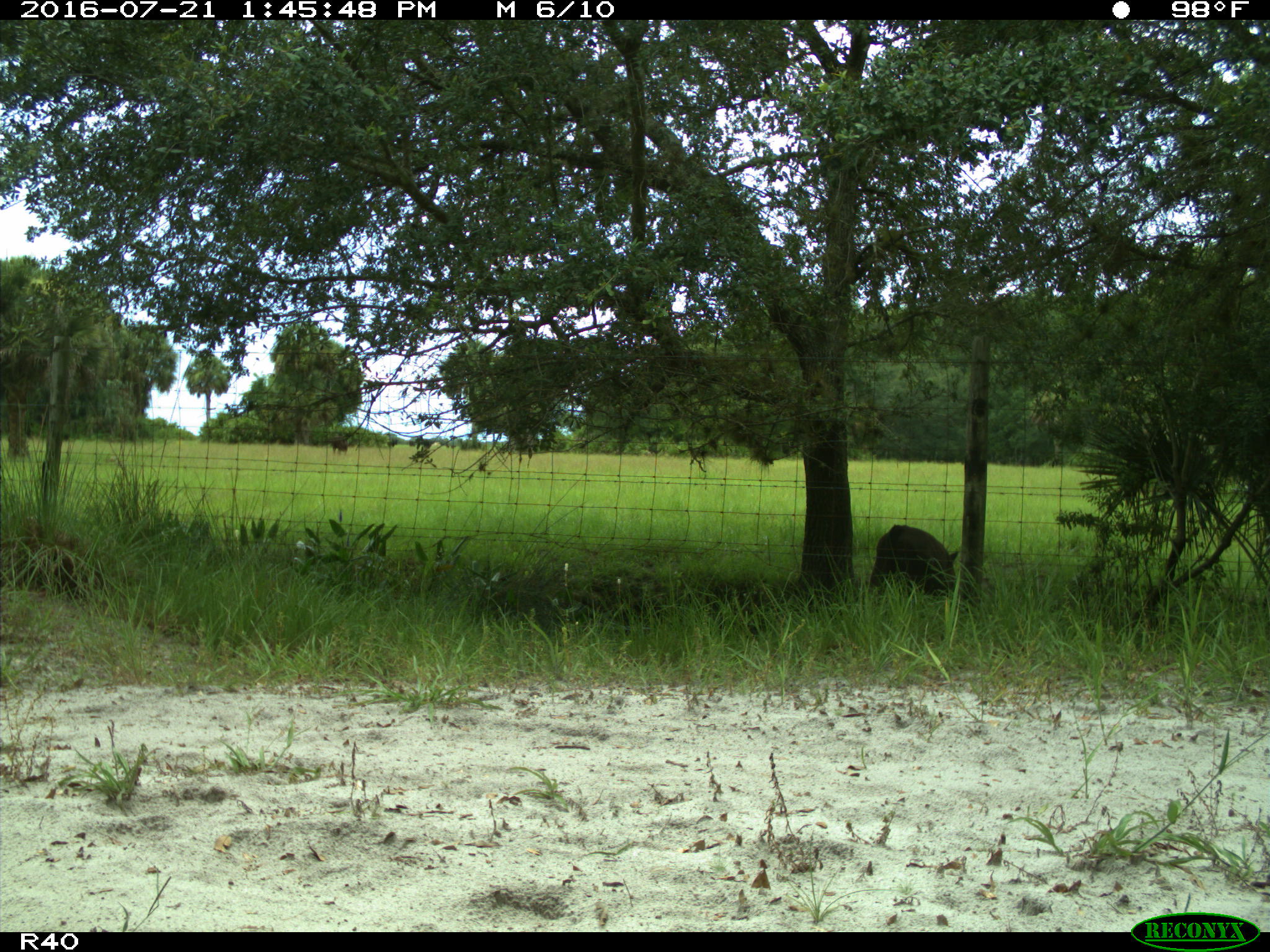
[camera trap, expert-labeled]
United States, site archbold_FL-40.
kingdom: Animalia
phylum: Chordata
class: Mammalia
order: Artiodactyla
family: Bovidae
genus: Bos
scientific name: Bos taurus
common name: domestic cow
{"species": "Bos taurus (domestic cow)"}